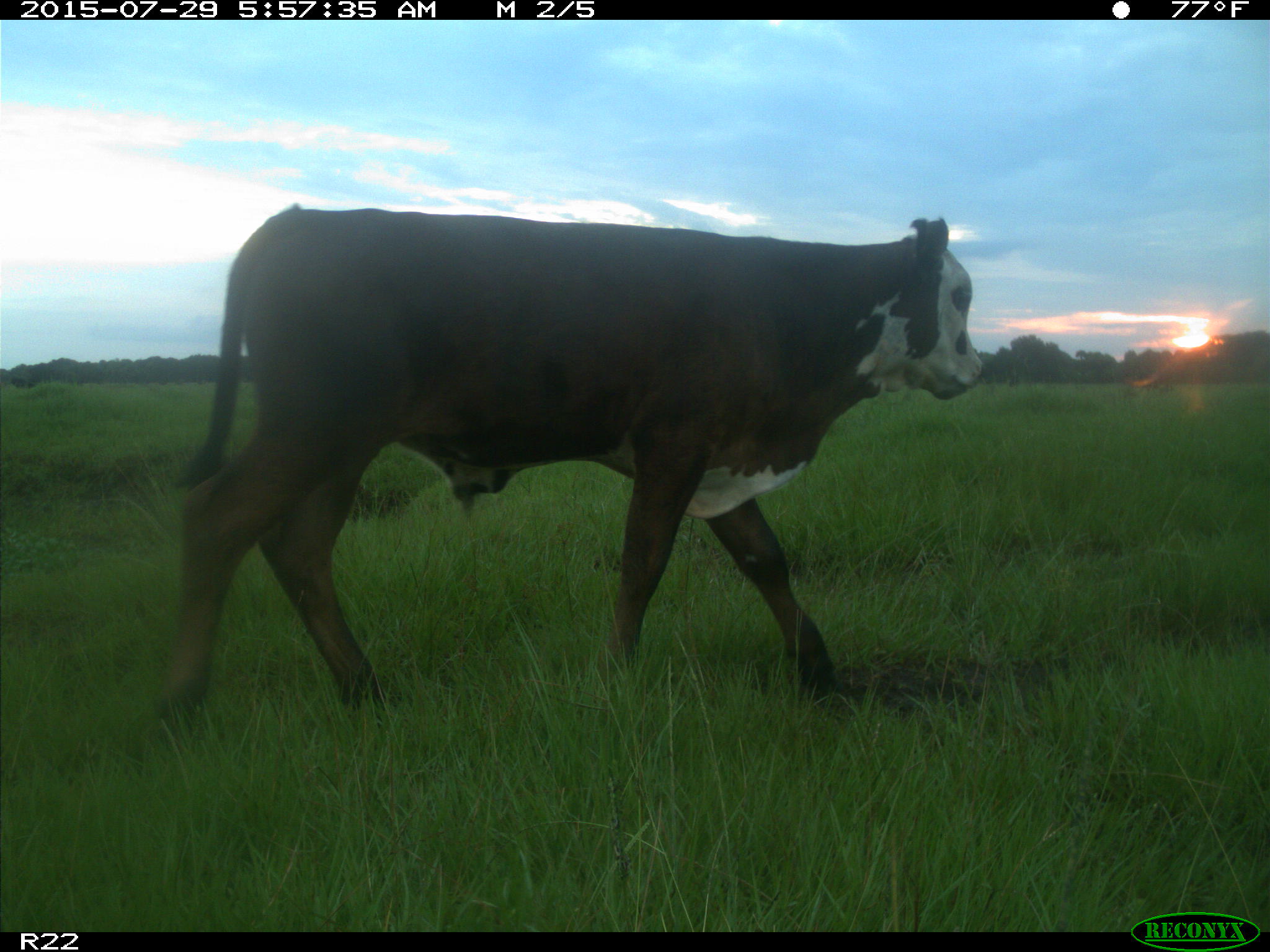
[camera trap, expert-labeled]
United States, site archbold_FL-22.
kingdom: Animalia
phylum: Chordata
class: Mammalia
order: Artiodactyla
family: Bovidae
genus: Bos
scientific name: Bos taurus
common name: domestic cow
Bos taurus (domestic cow).